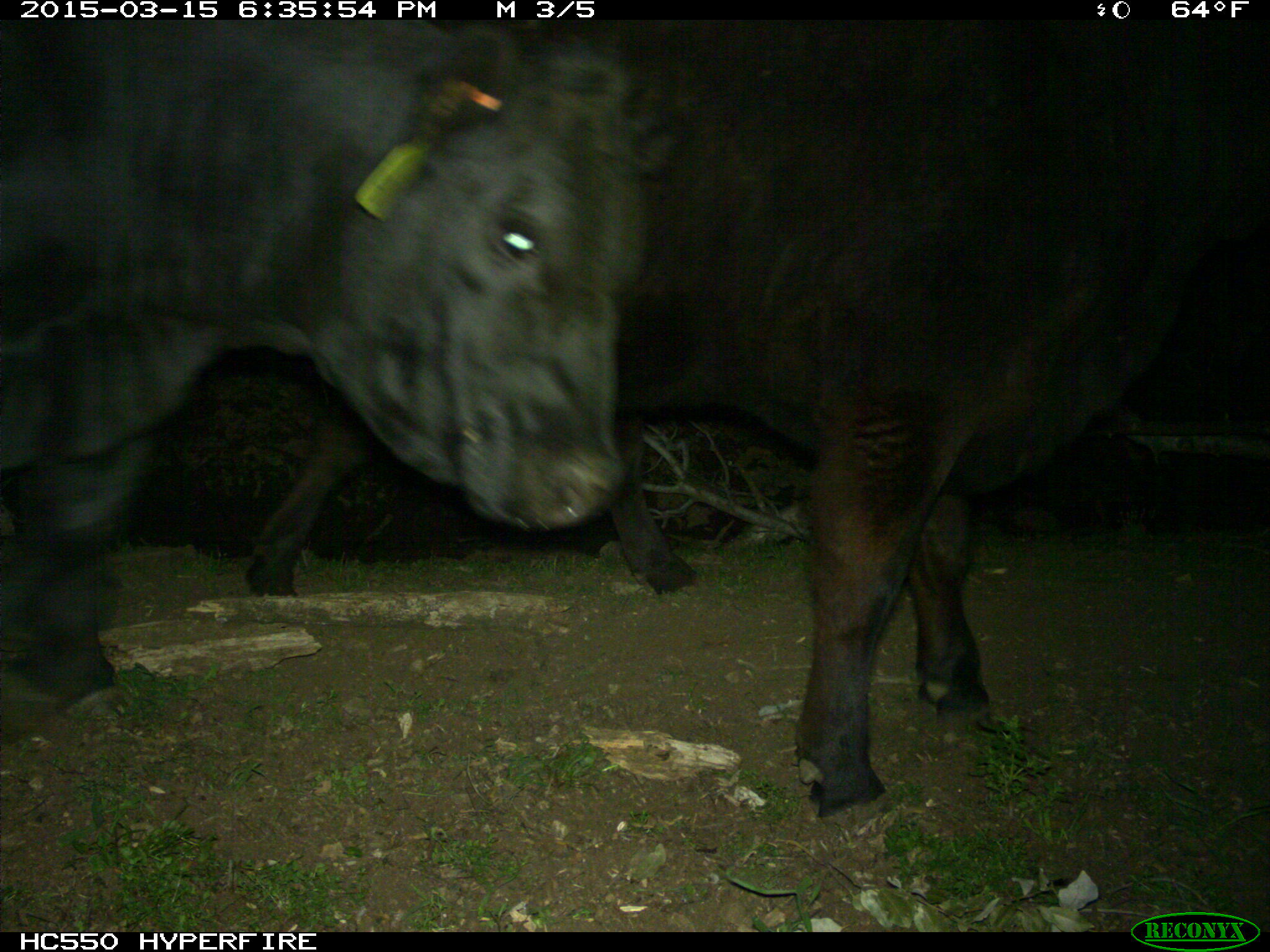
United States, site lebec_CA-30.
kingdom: Animalia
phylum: Chordata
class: Mammalia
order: Artiodactyla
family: Bovidae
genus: Bos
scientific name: Bos taurus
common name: domestic cow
Bos taurus (domestic cow).